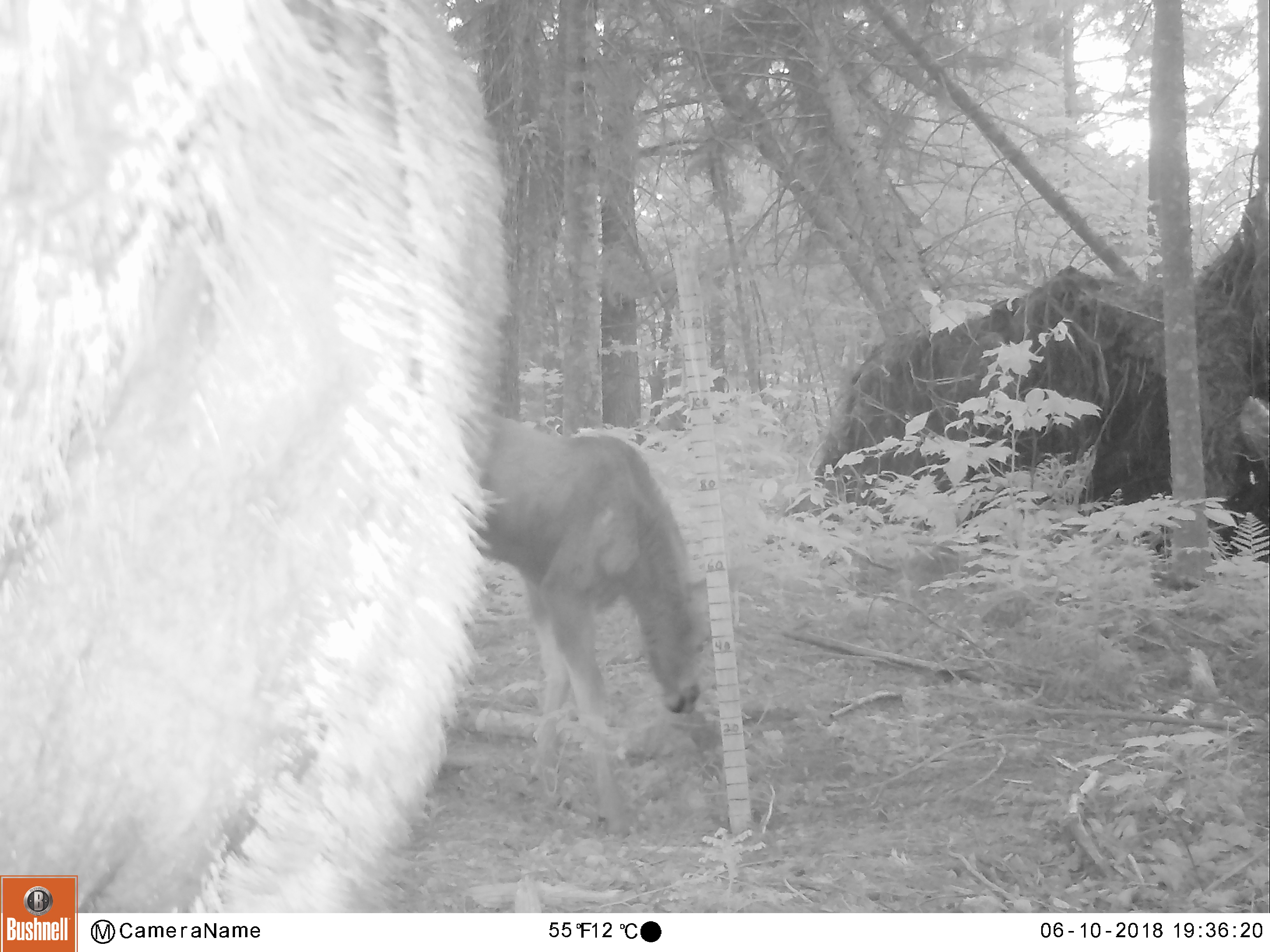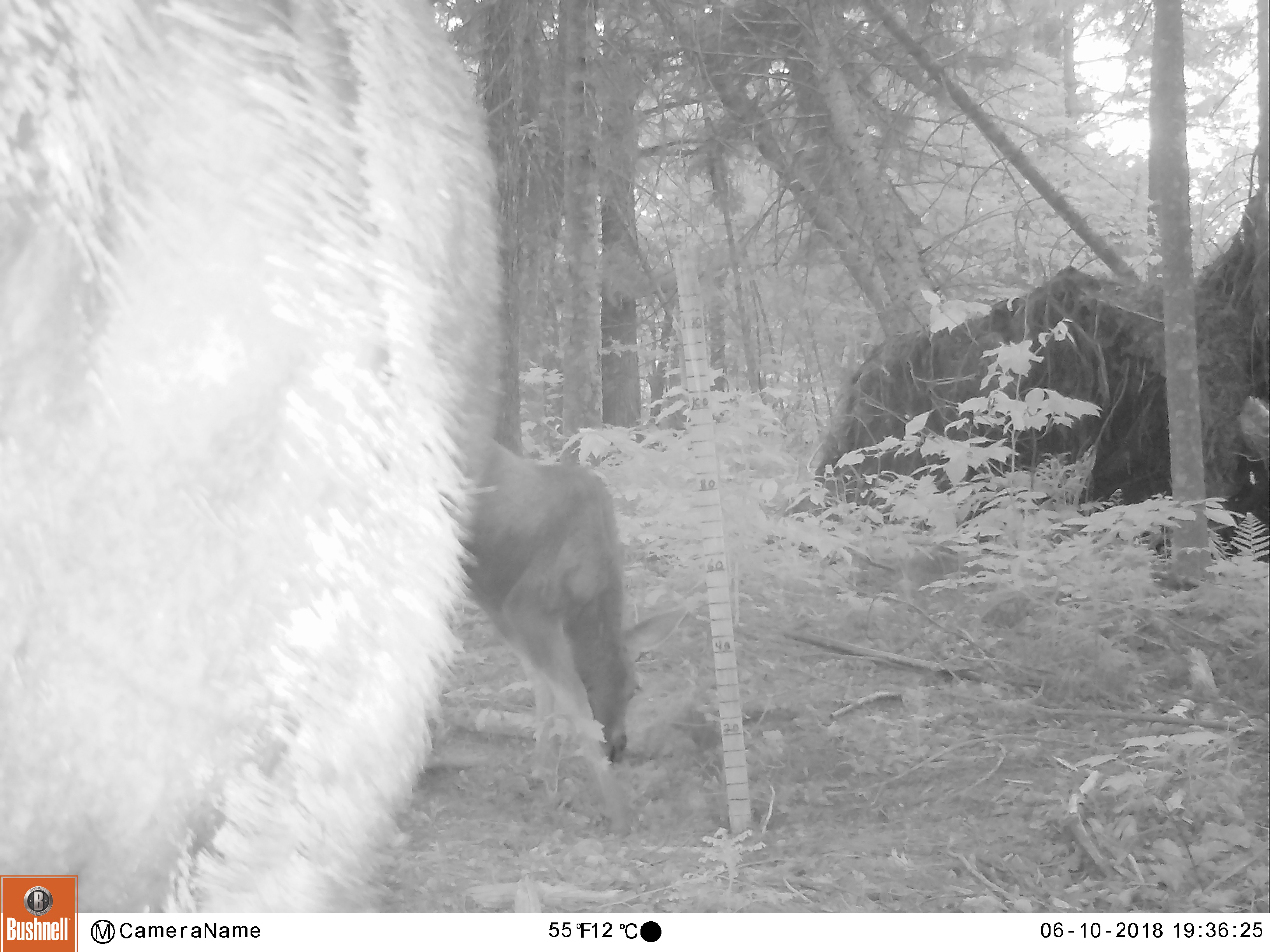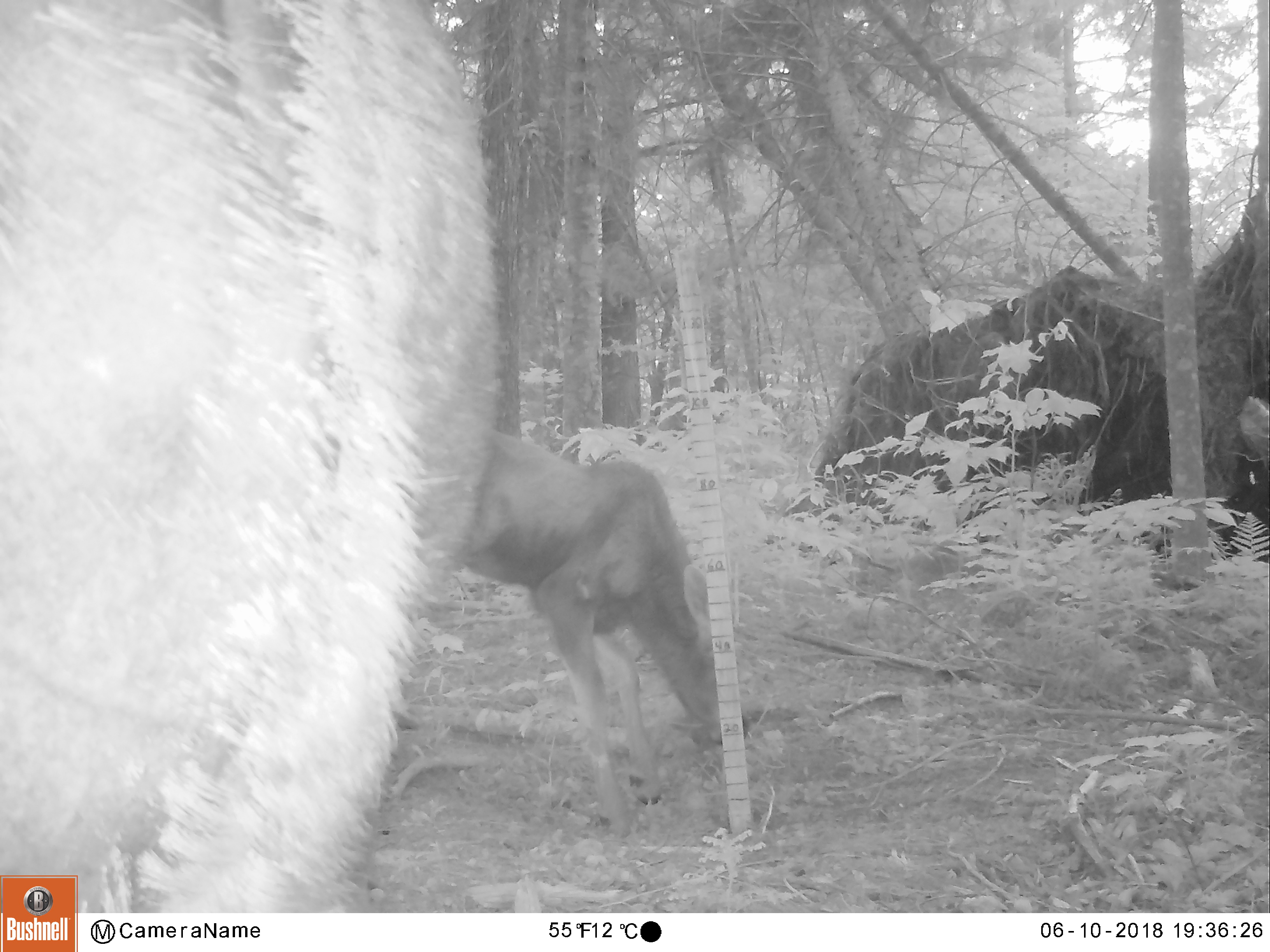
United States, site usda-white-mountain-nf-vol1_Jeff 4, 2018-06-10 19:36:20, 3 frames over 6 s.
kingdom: Animalia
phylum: Chordata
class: Mammalia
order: Artiodactyla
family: Cervidae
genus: Alces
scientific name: Alces alces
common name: moose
Moose (Alces alces).